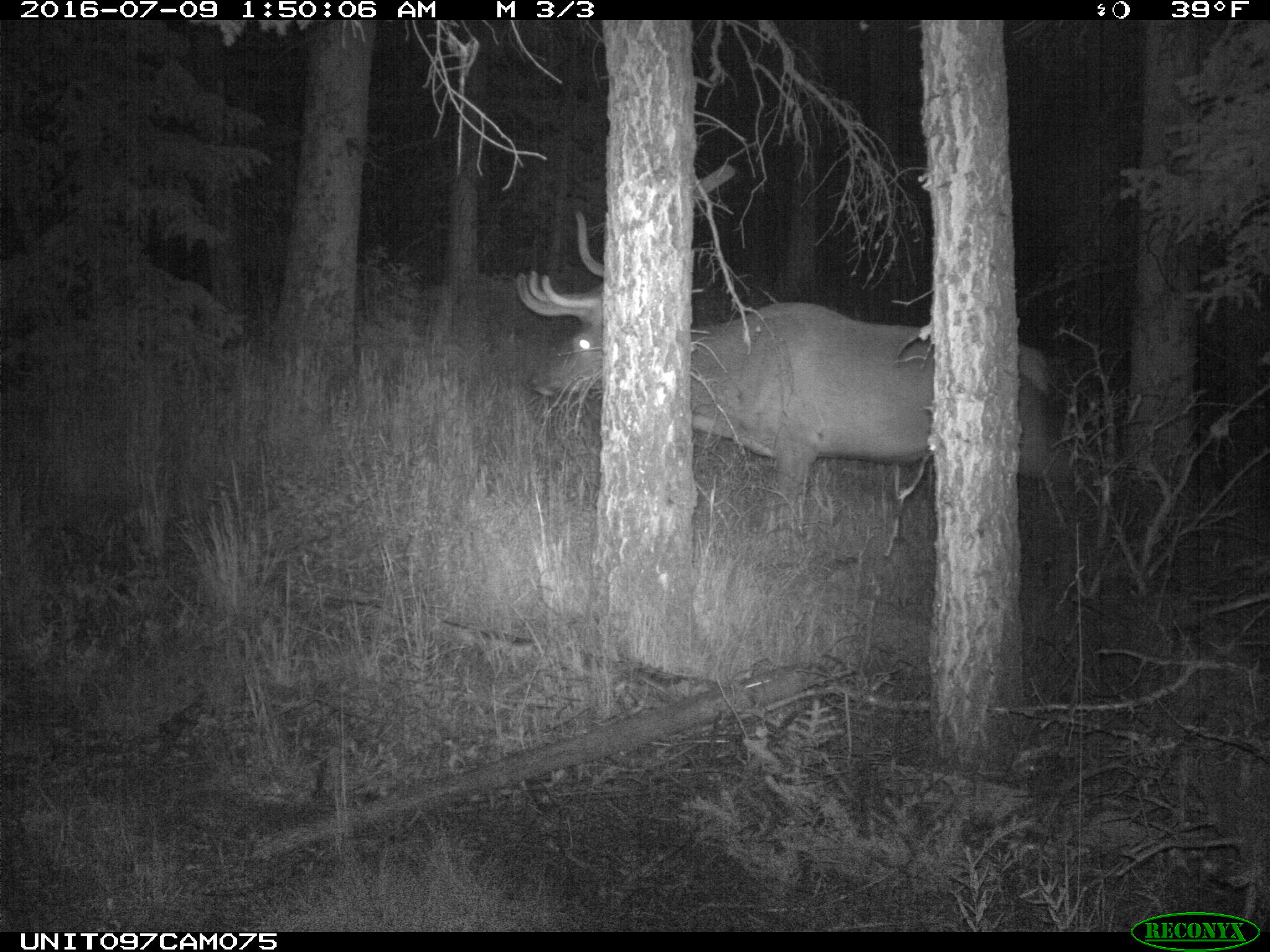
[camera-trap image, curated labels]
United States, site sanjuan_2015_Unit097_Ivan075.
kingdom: Animalia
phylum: Chordata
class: Mammalia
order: Artiodactyla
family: Cervidae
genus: Cervus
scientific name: Cervus elaphus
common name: red deer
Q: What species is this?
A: Cervus elaphus (red deer).